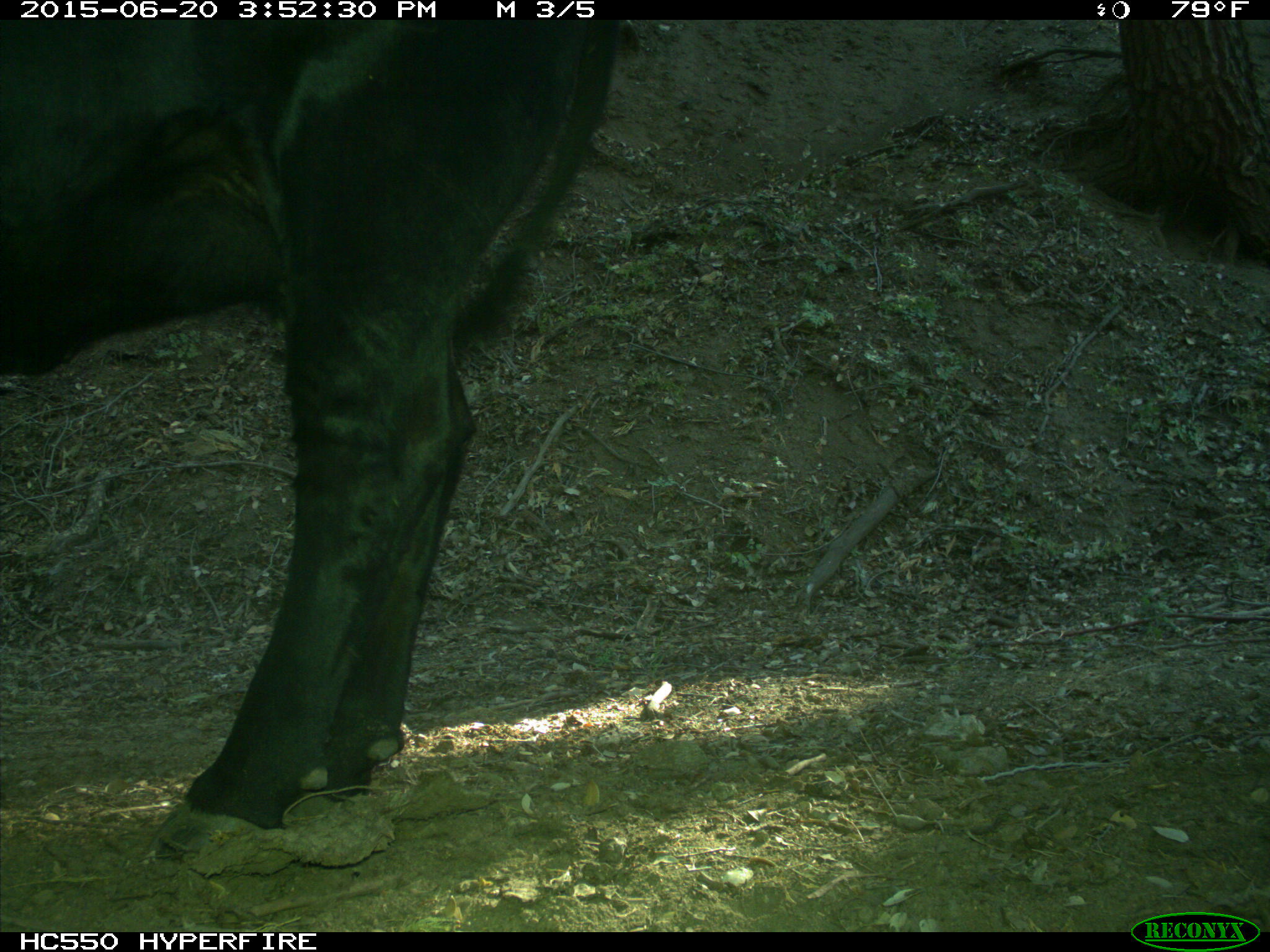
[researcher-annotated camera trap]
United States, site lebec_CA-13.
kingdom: Animalia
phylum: Chordata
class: Mammalia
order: Artiodactyla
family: Bovidae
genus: Bos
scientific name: Bos taurus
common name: domestic cow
Bos taurus (domestic cow).